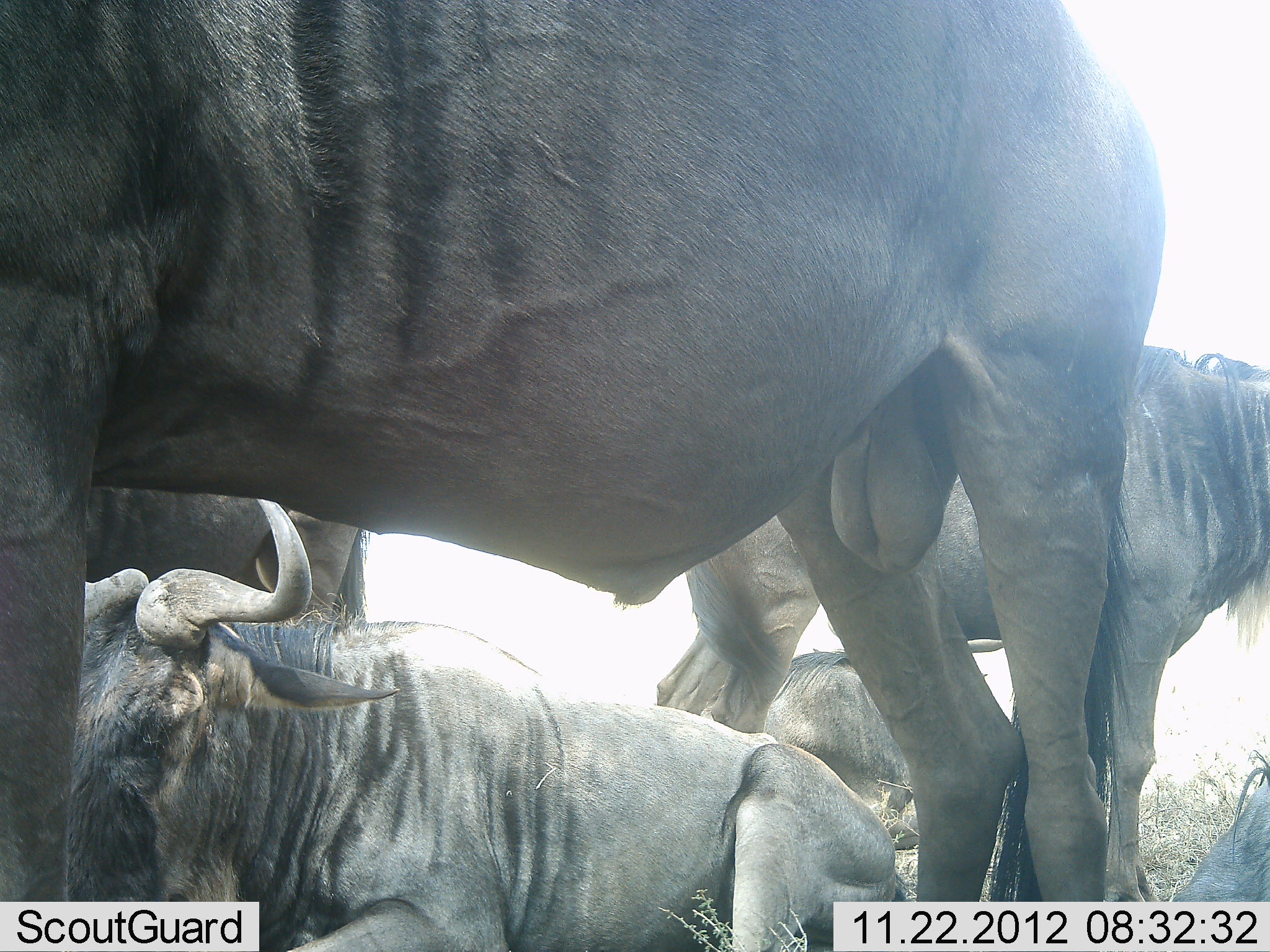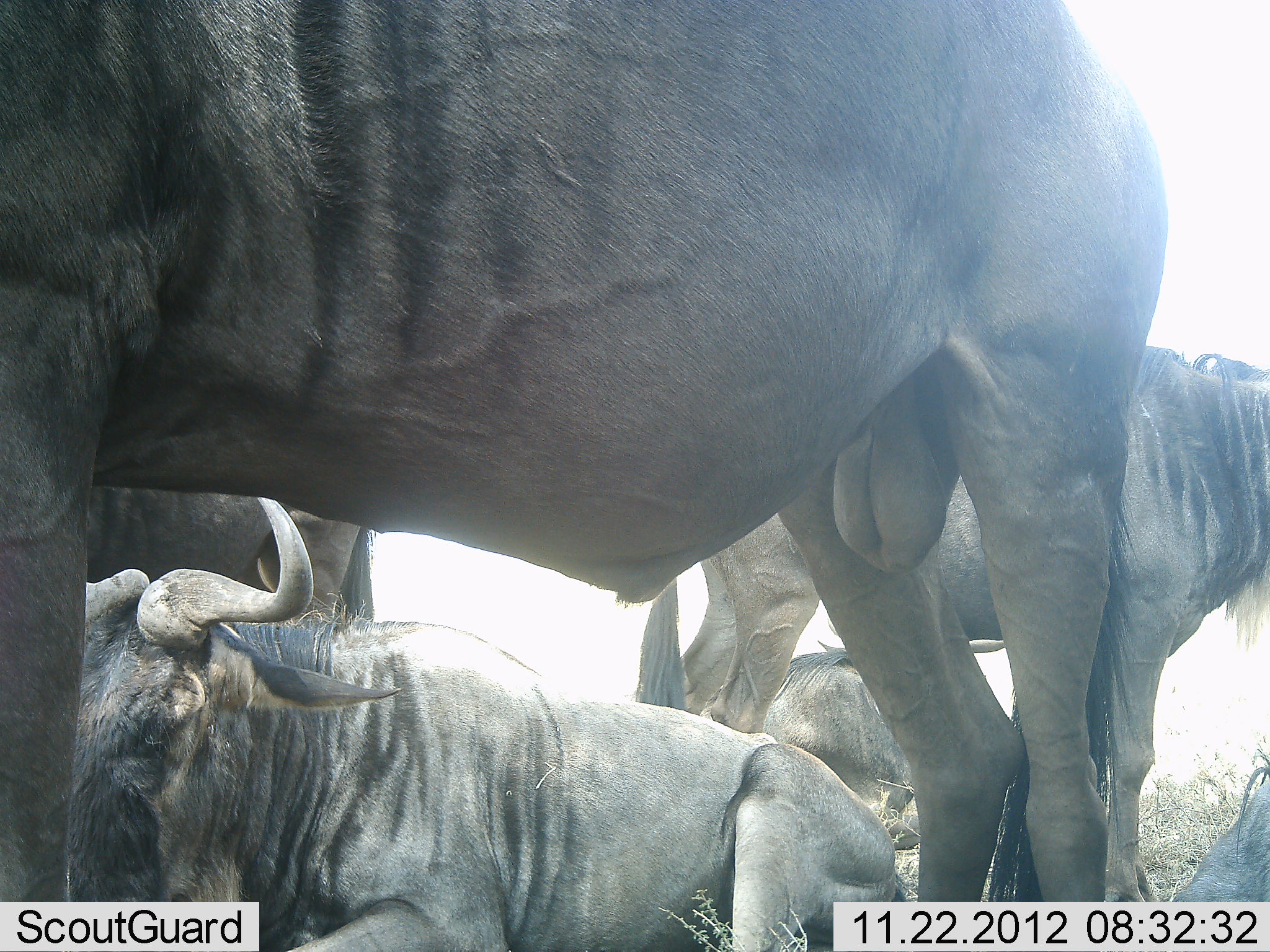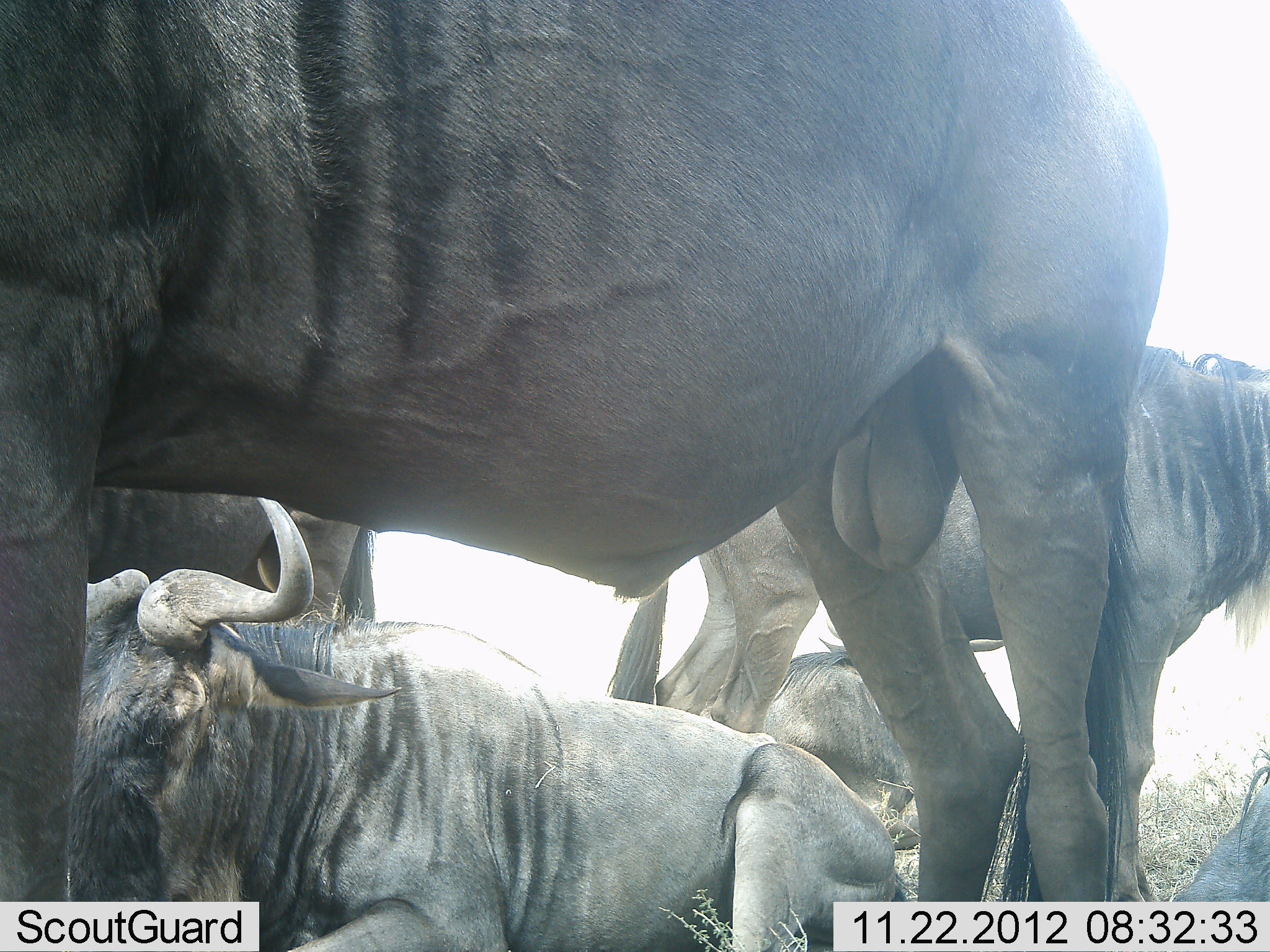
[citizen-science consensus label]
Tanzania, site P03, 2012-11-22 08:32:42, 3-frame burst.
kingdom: Animalia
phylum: Chordata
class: Mammalia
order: Artiodactyla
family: Bovidae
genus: Connochaetes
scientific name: Connochaetes taurinus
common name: blue wildebeest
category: wildebeest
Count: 6.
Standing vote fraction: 90%.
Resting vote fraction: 90%.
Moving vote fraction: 10%.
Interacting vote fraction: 0%.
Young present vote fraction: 0%.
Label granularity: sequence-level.